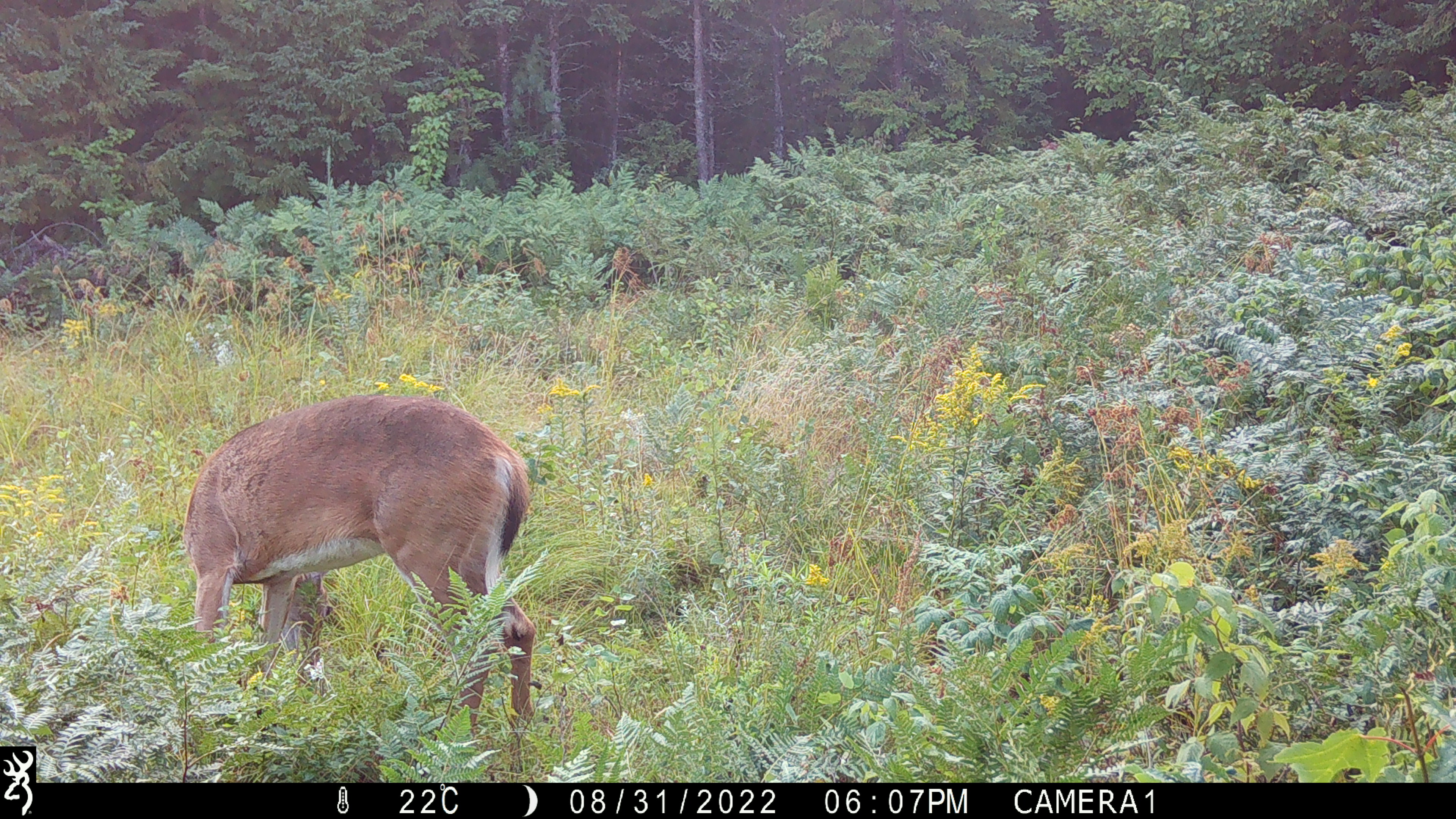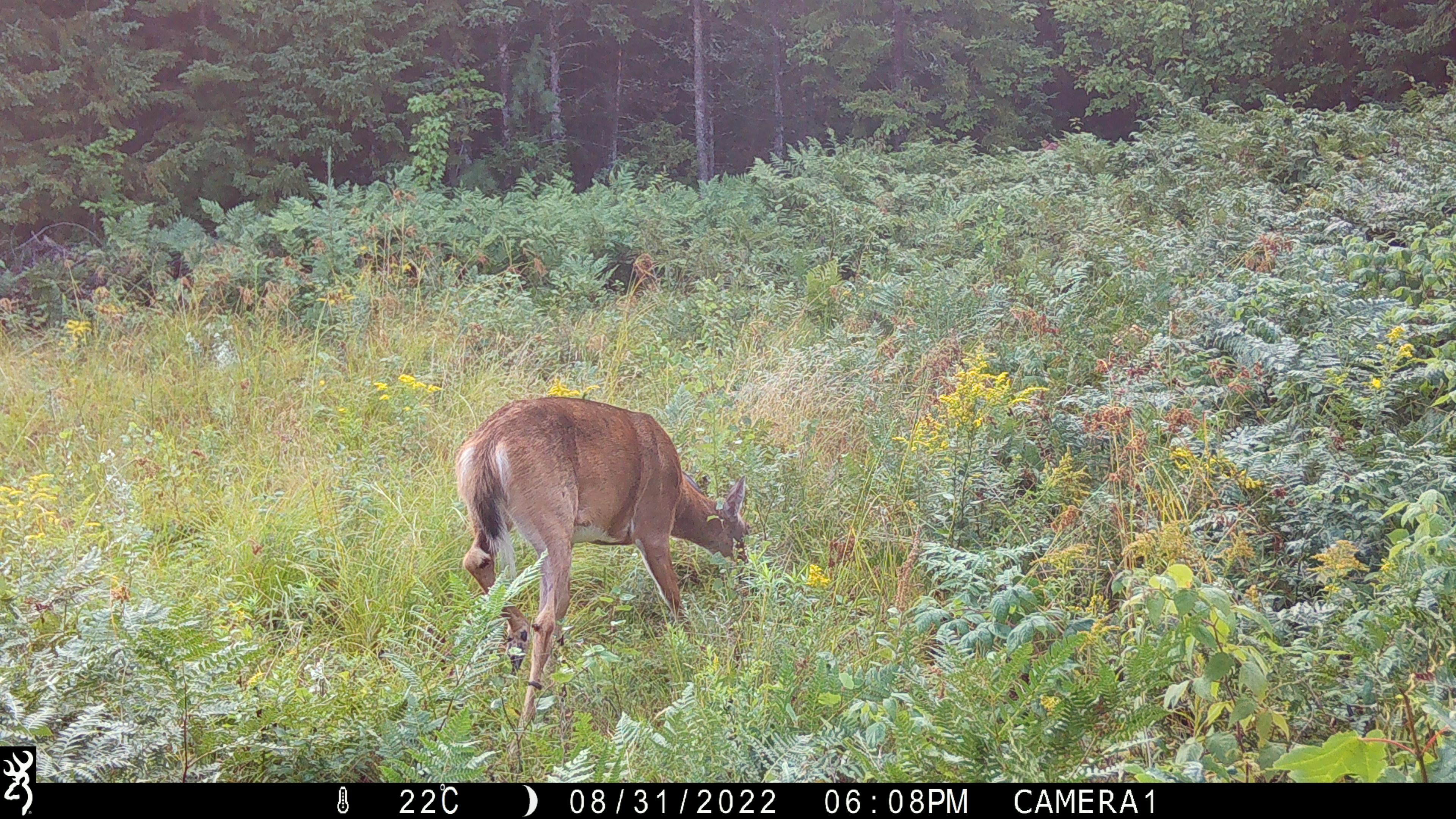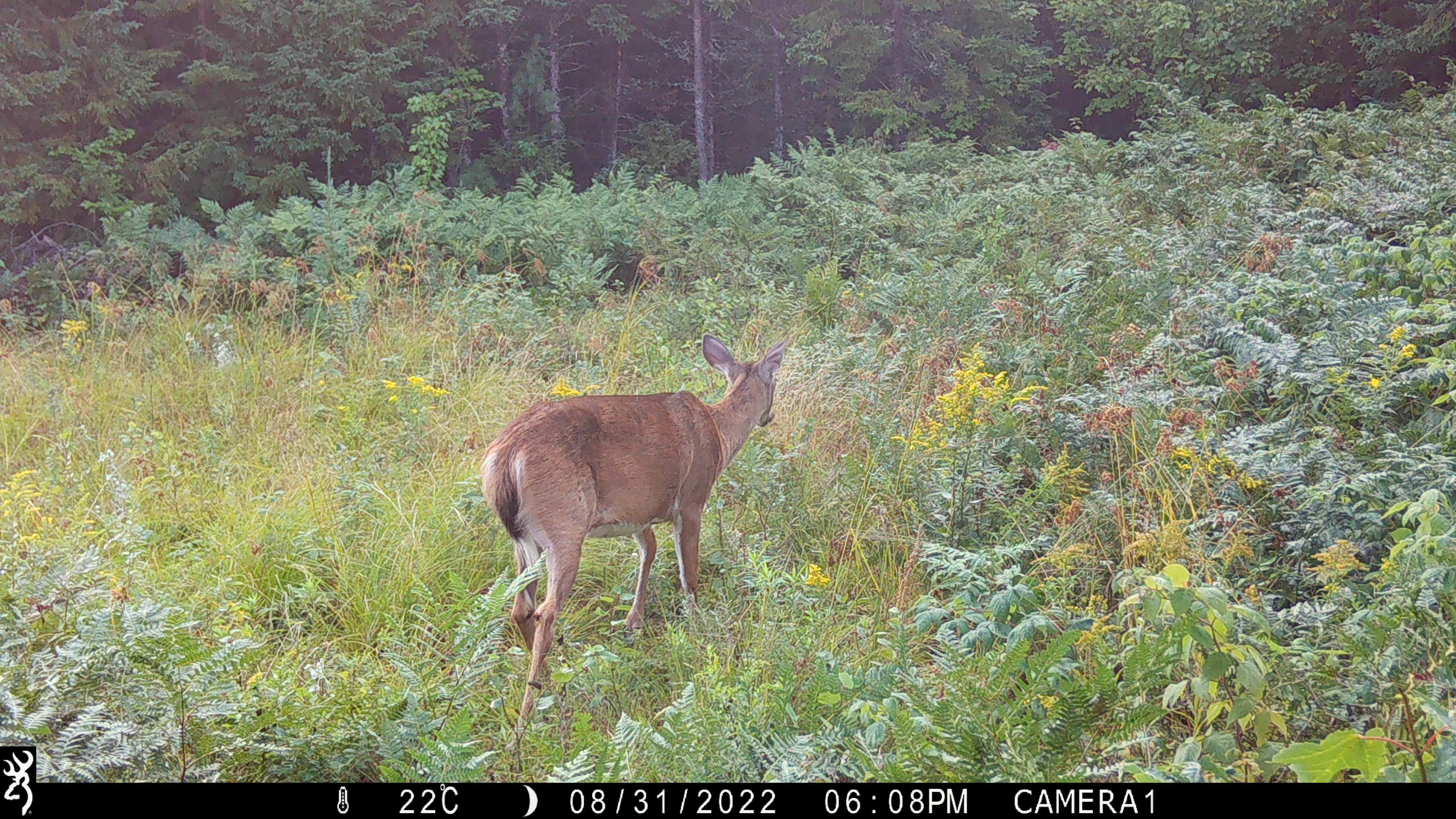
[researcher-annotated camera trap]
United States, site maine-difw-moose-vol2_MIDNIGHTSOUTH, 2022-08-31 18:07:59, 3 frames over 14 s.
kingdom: Animalia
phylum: Chordata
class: Mammalia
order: Artiodactyla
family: Cervidae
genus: Odocoileus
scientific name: Odocoileus virginianus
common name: white-tailed deer